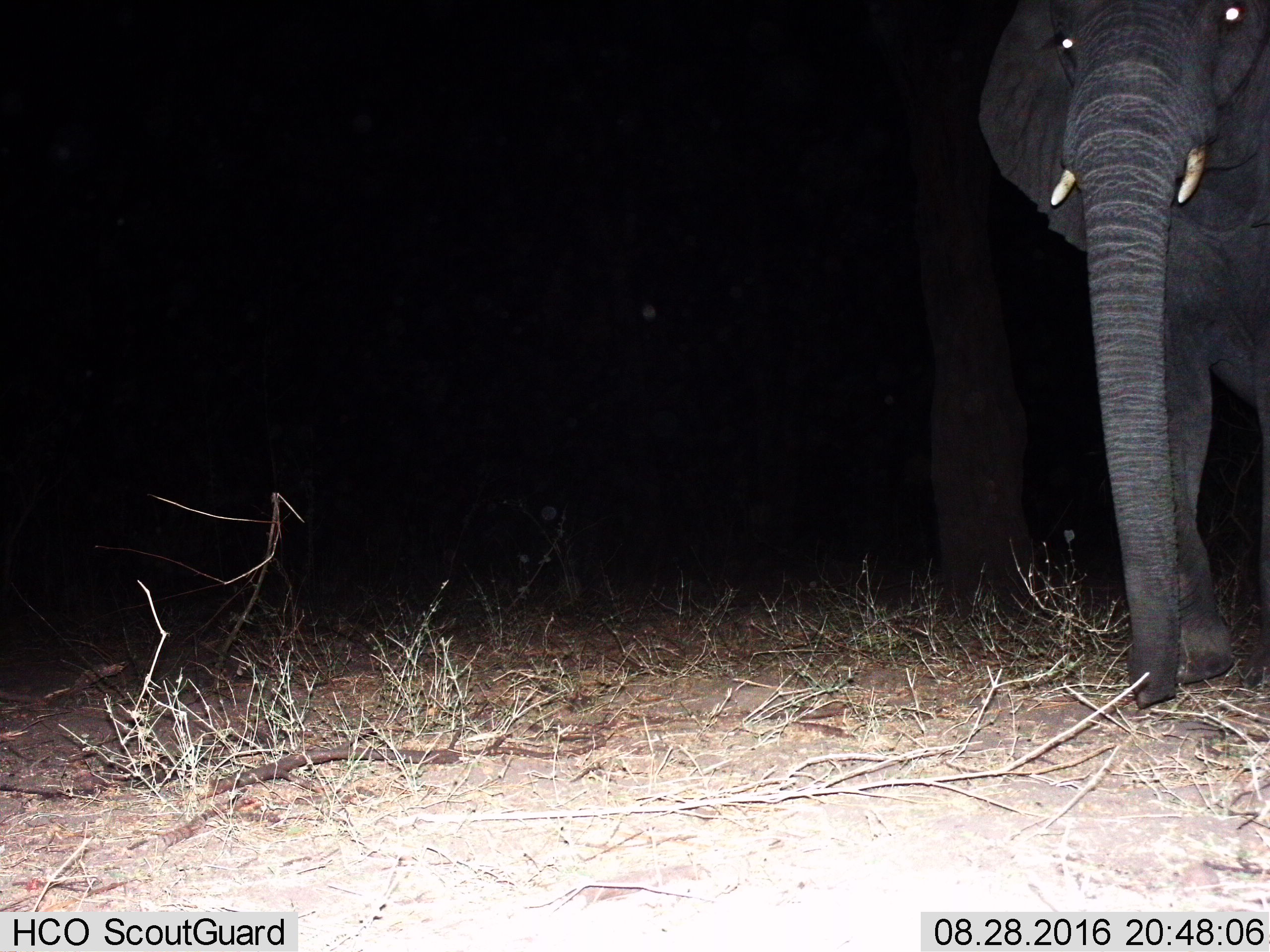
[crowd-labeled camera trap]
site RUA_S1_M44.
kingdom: Animalia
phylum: Chordata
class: Mammalia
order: Proboscidea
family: Elephantidae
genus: Loxodonta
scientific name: Loxodonta africana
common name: african bush elephant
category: elephant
Elephant (african bush elephant) (Loxodonta africana), count 1. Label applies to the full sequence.